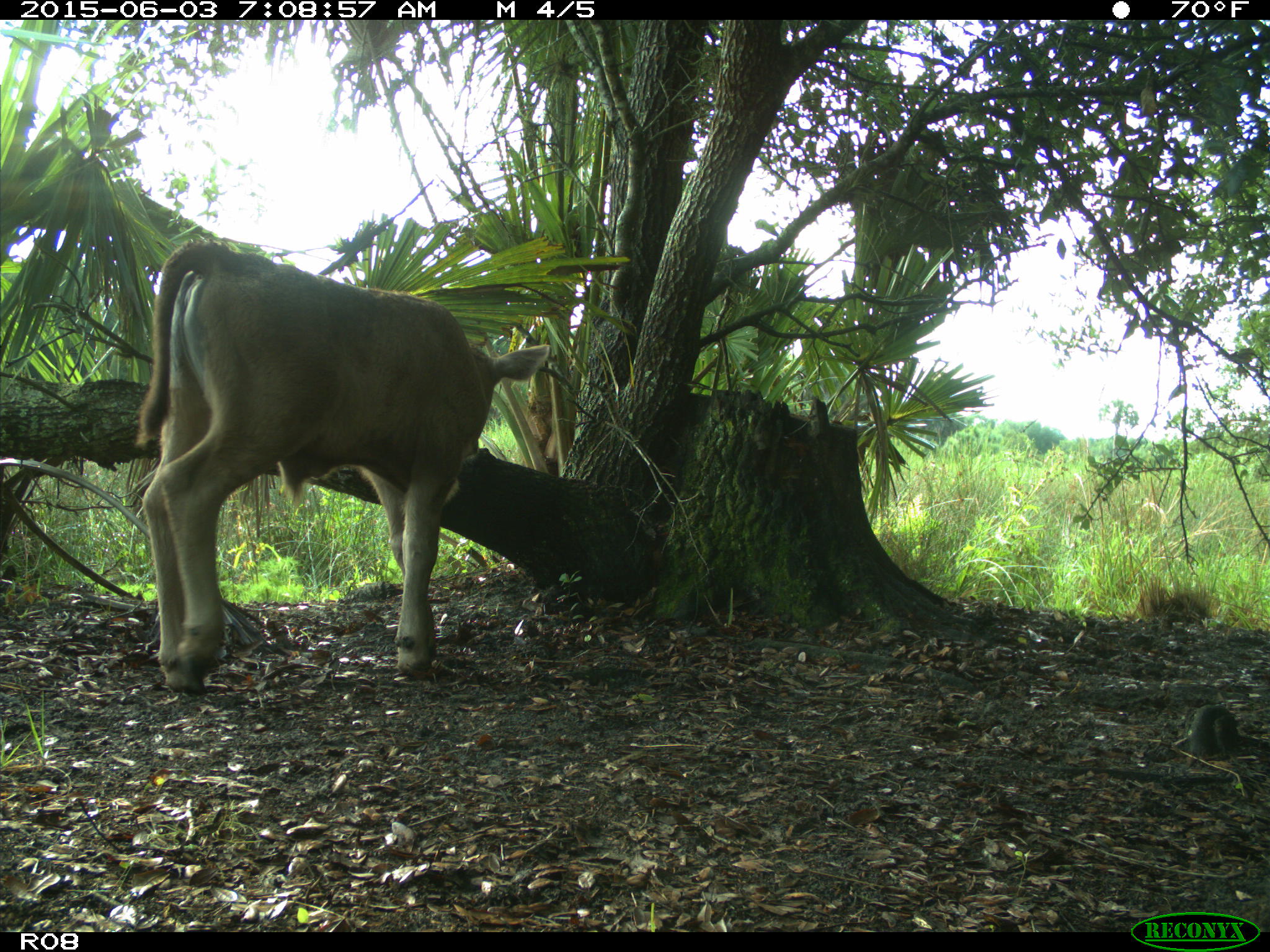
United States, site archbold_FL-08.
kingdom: Animalia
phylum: Chordata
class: Mammalia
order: Artiodactyla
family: Bovidae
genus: Bos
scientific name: Bos taurus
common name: domestic cow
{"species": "Bos taurus (domestic cow)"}